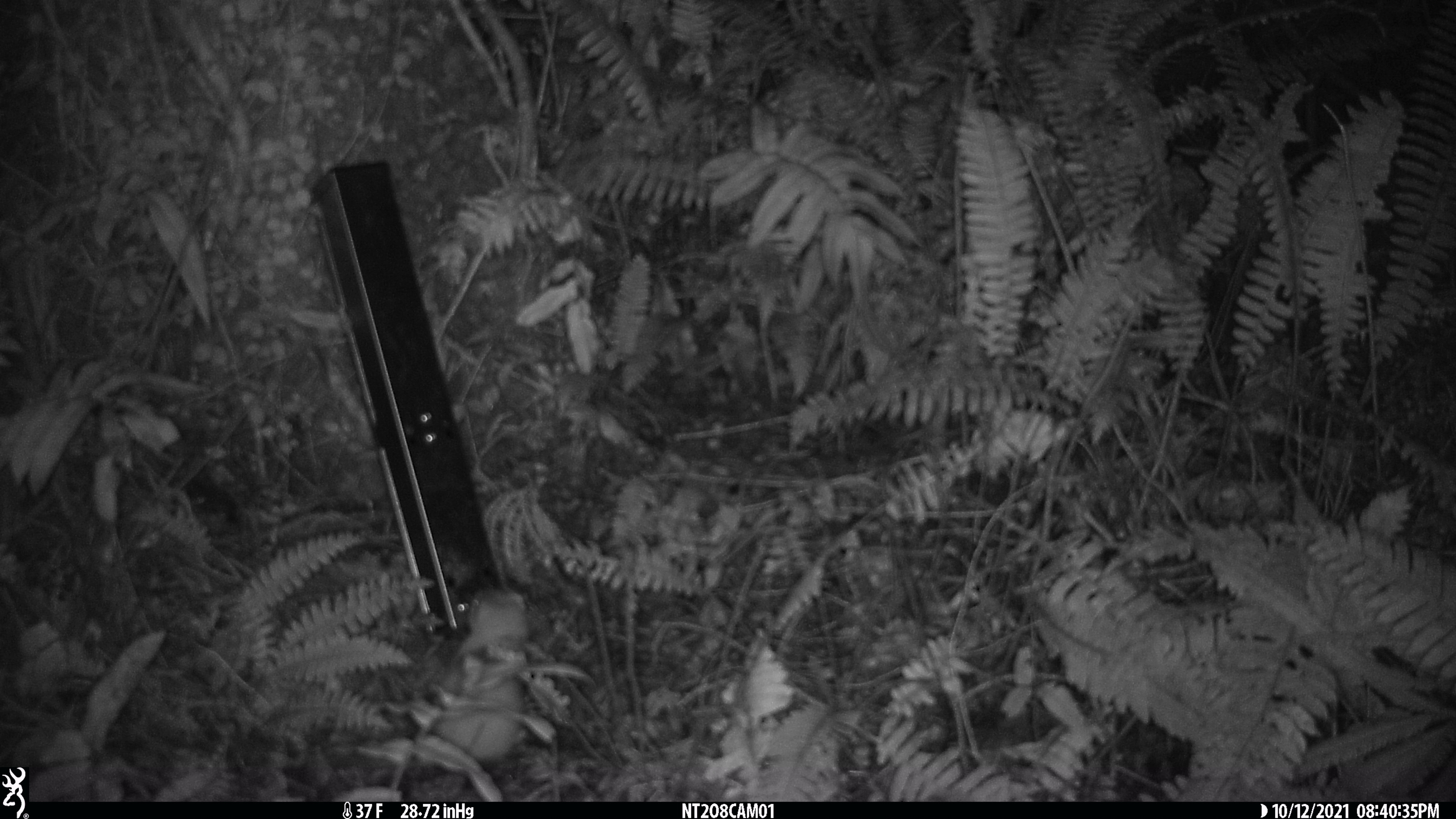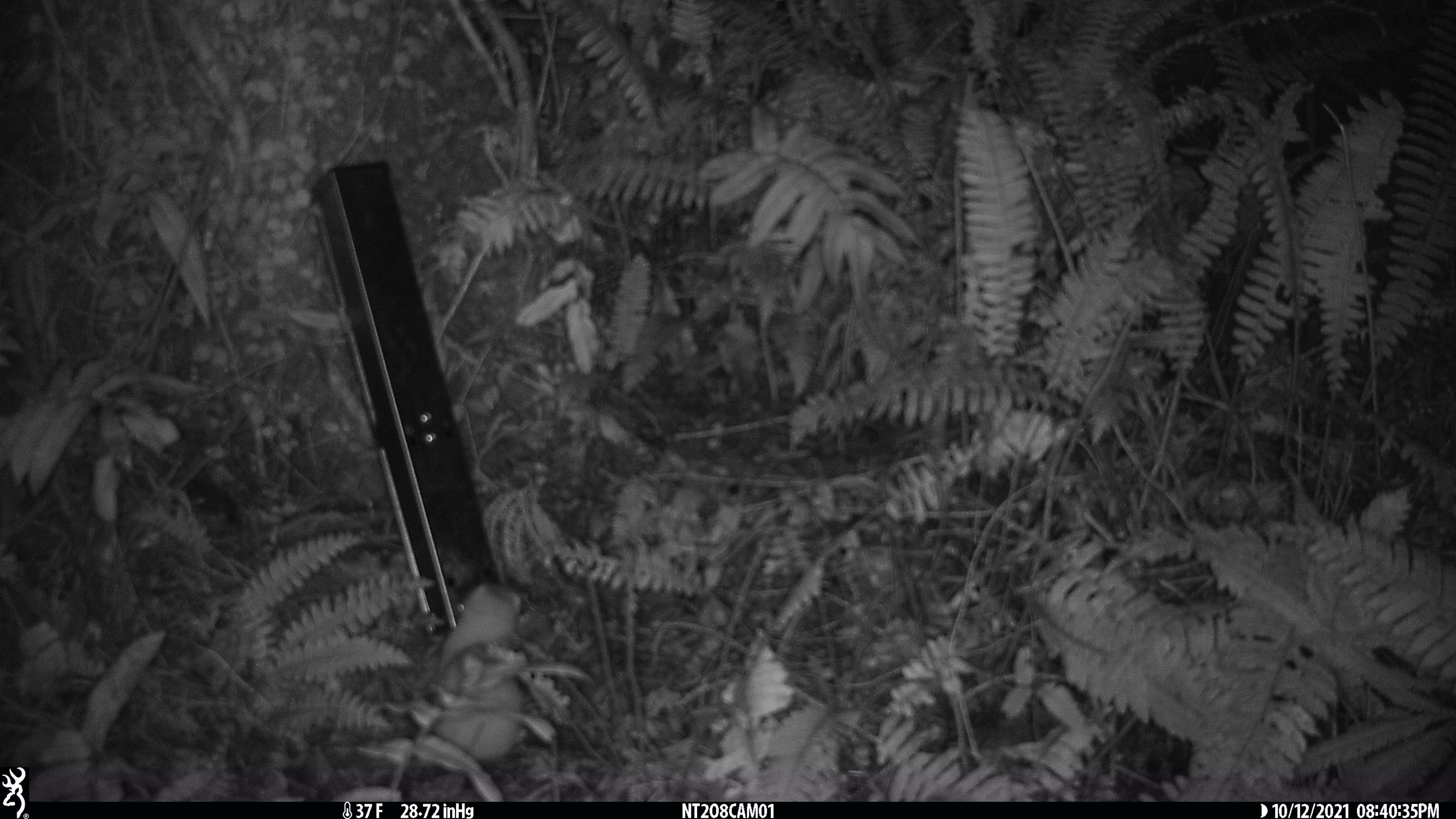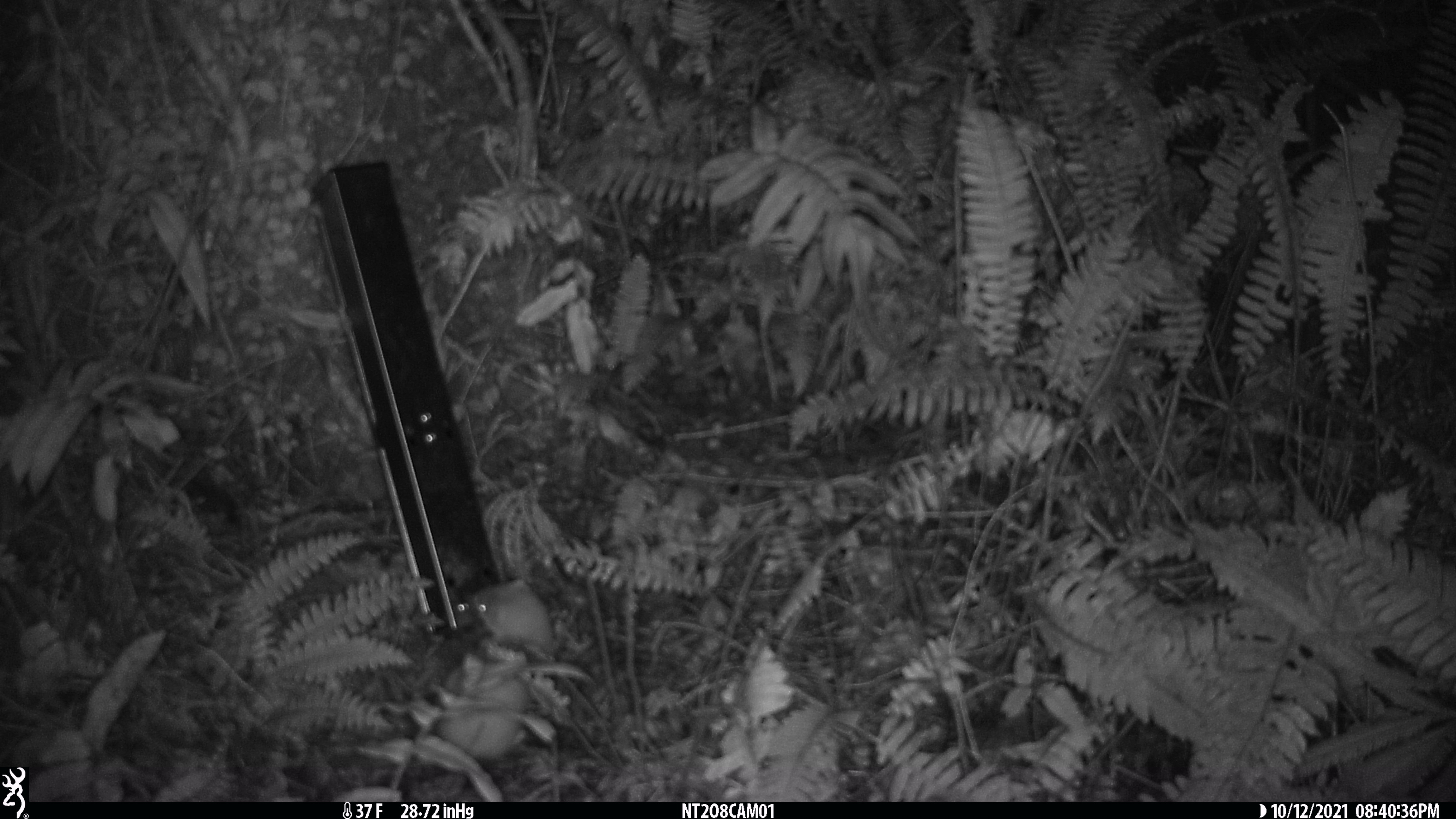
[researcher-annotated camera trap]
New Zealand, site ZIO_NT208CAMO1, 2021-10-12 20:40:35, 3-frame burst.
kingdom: Animalia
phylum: Chordata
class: Mammalia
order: Carnivora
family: Mustelidae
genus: Mustela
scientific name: Mustela erminea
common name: stoat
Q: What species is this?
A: Stoat (Mustela erminea).